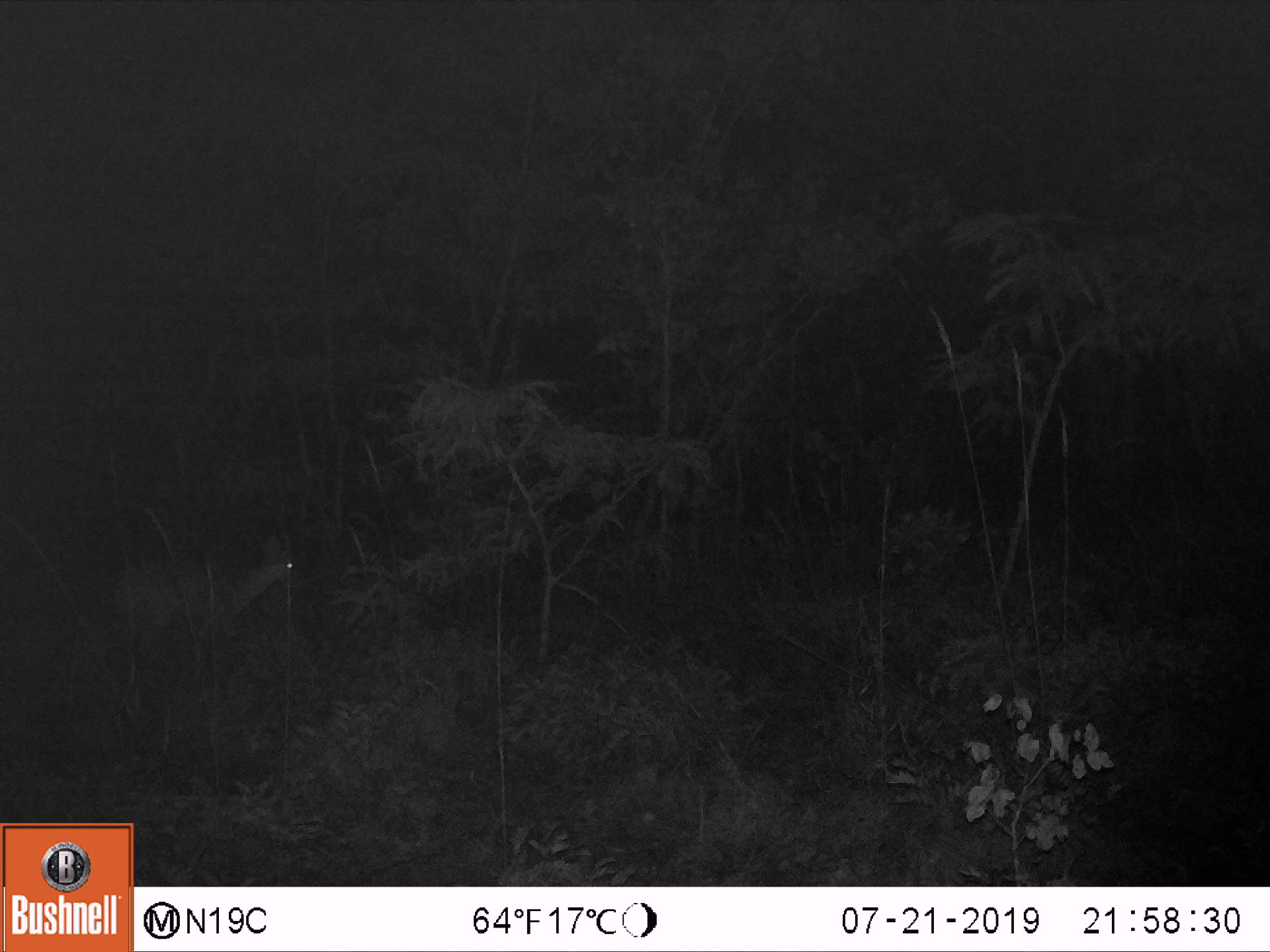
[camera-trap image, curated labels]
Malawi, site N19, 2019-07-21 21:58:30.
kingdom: Animalia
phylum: Chordata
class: Mammalia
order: Artiodactyla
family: Bovidae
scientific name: Antilopinae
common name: small antelope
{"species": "small antelope (Antilopinae)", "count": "1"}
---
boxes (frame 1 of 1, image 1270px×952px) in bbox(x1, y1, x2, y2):
small antelope: bbox(67, 520, 317, 689)